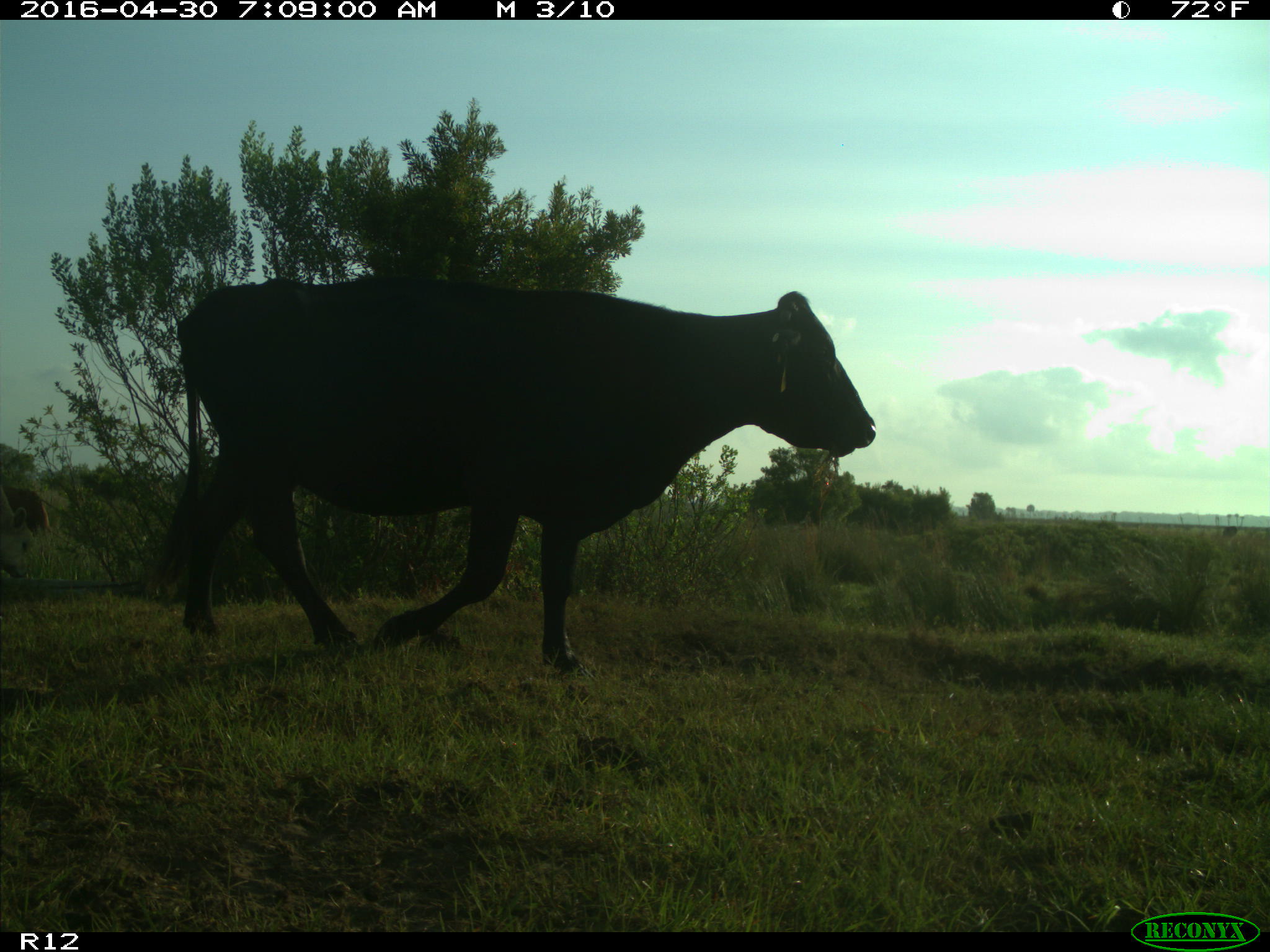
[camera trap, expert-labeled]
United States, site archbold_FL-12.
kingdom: Animalia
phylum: Chordata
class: Mammalia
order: Artiodactyla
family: Bovidae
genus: Bos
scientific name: Bos taurus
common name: domestic cow